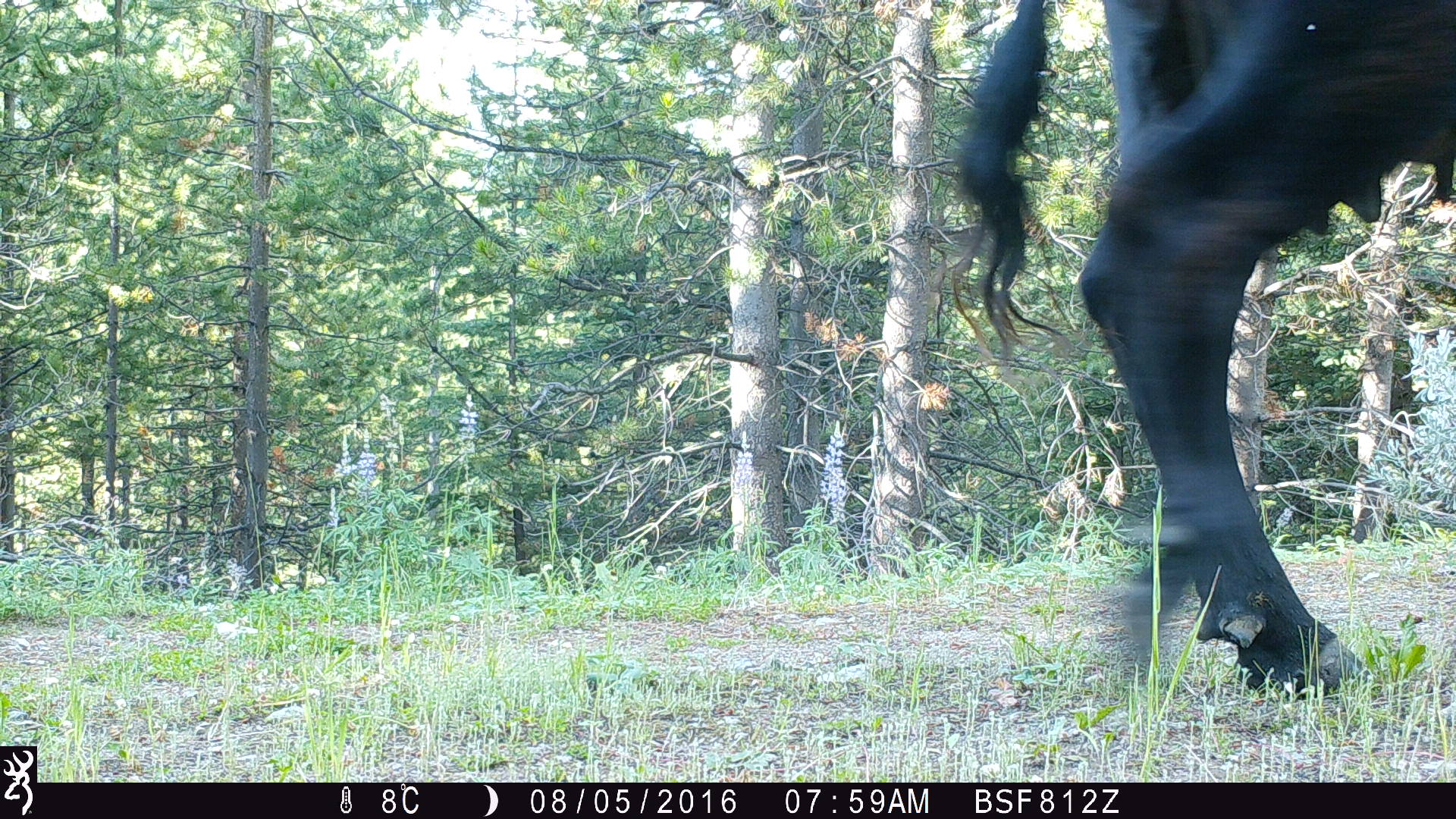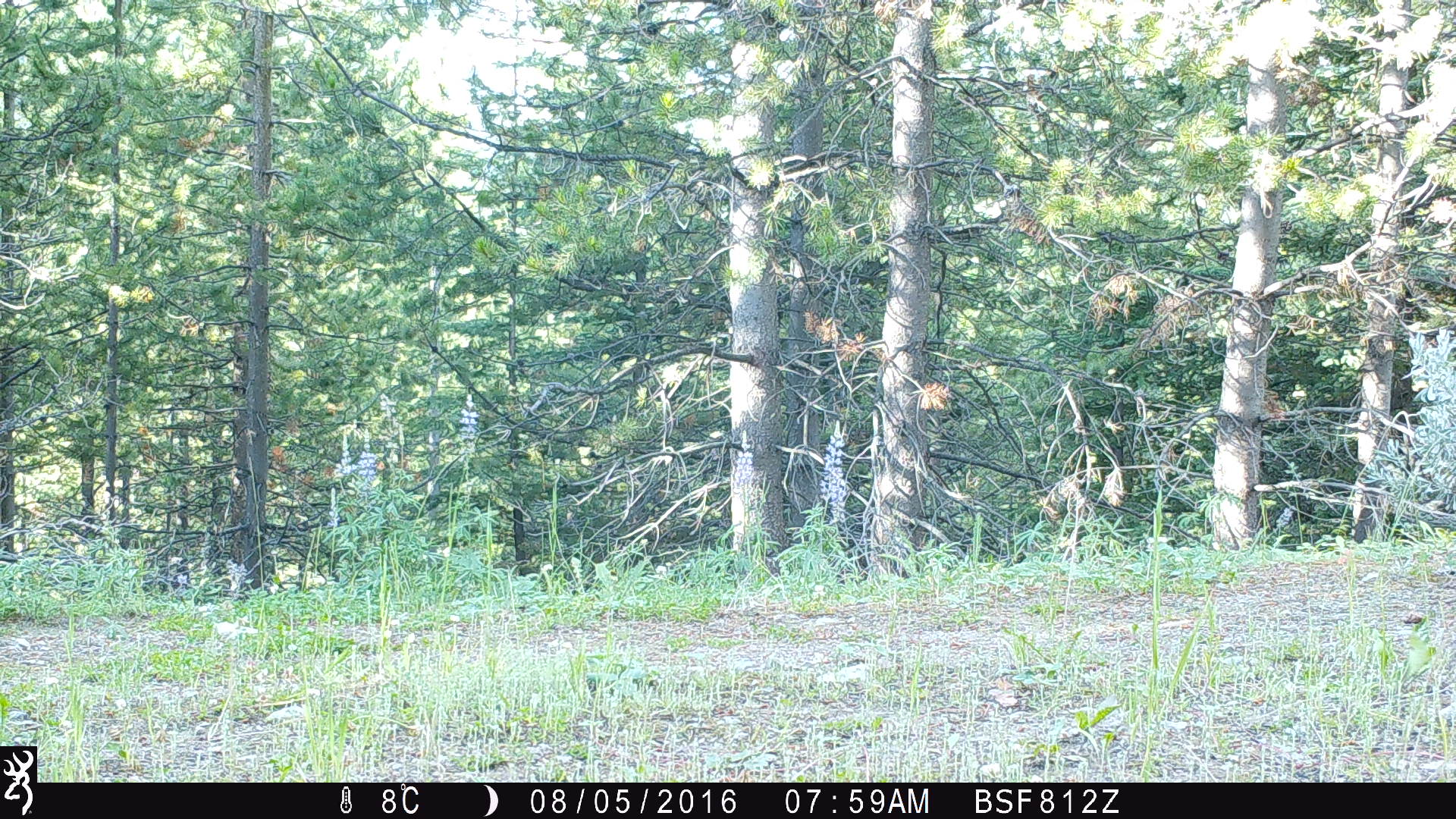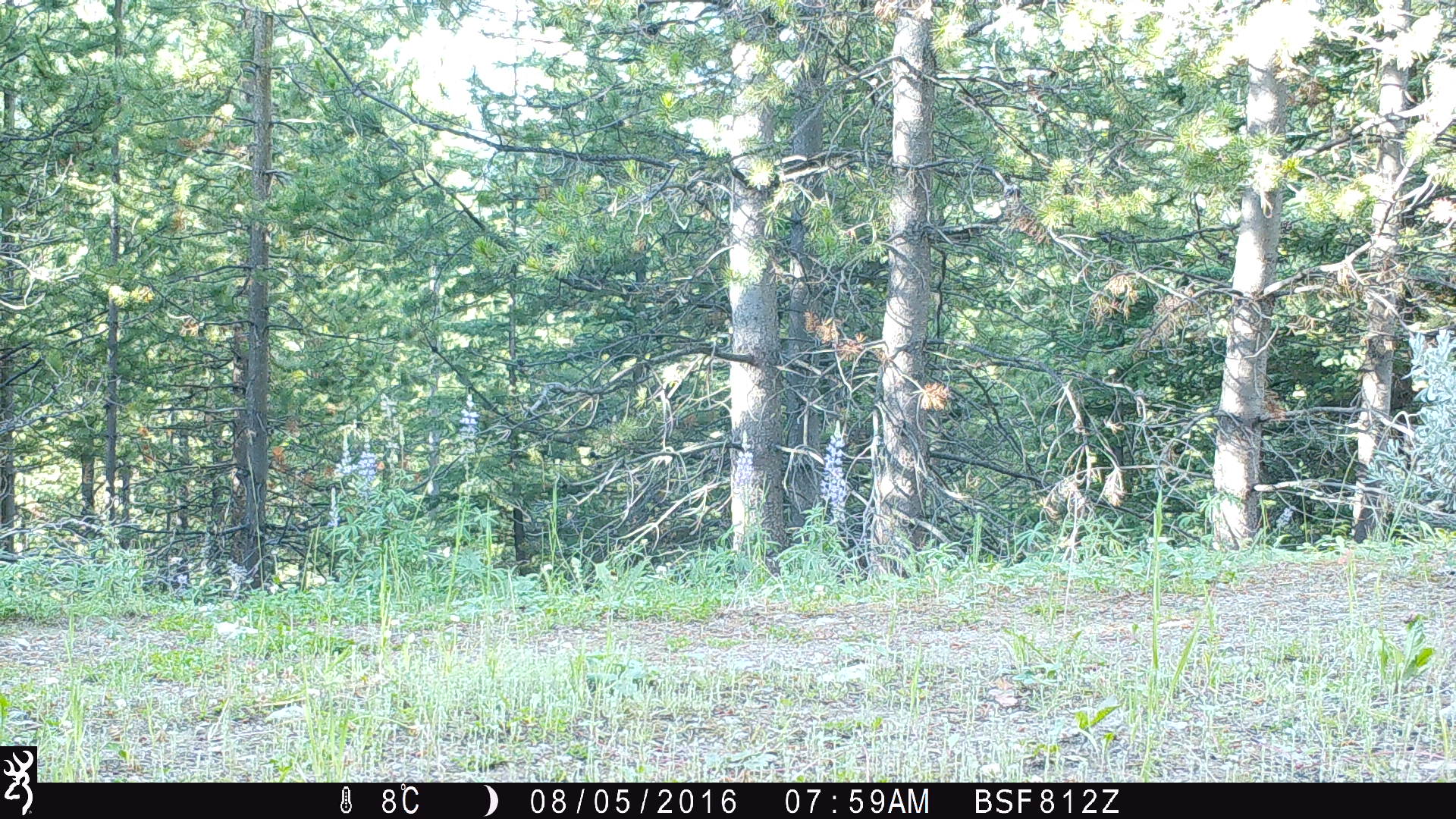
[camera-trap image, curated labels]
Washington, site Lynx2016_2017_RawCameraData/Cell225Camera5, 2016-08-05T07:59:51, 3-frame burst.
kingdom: Animalia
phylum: Chordata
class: Mammalia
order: Artiodactyla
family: Bovidae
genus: Bos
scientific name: Bos taurus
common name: domestic cattle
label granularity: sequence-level